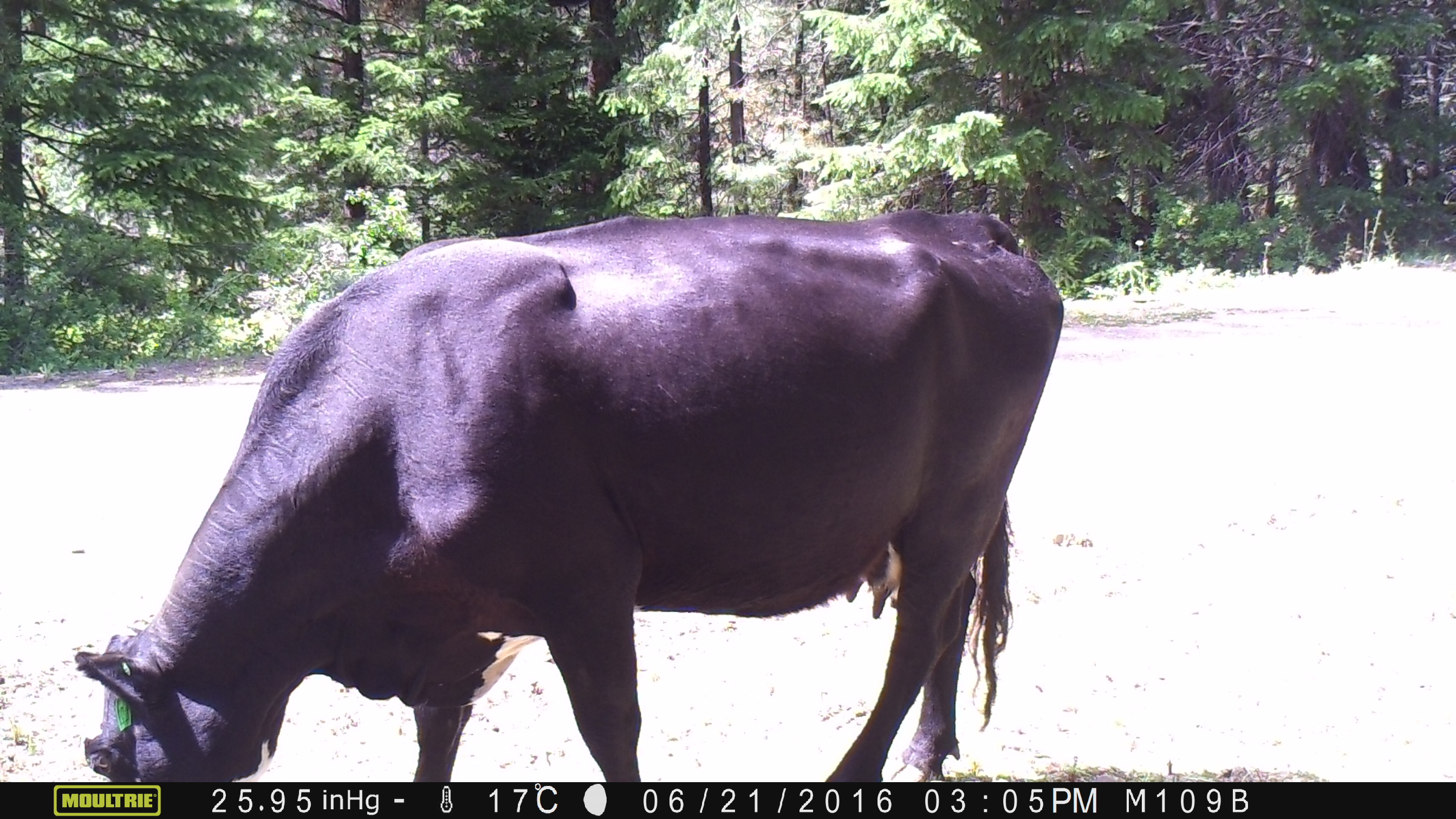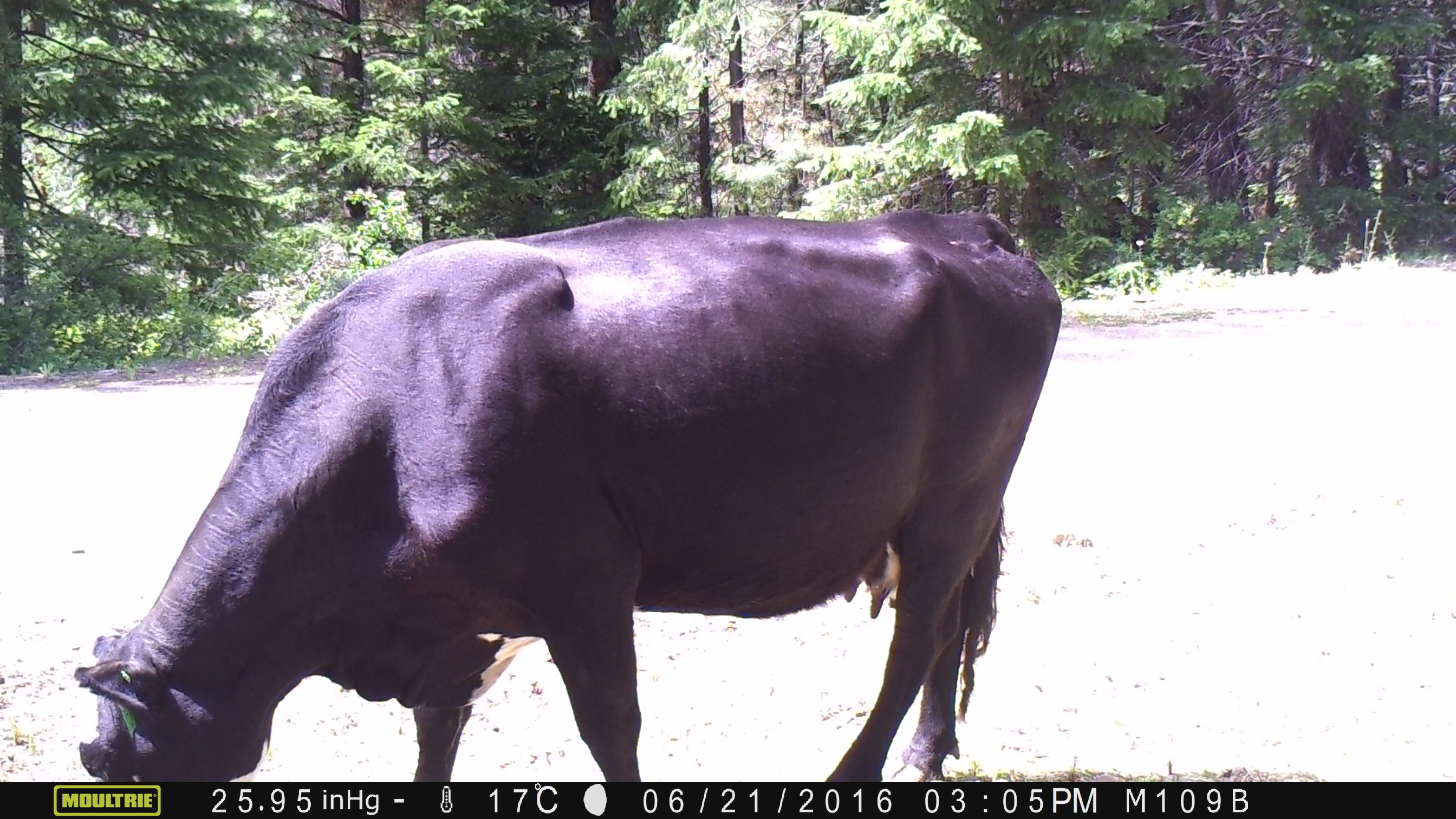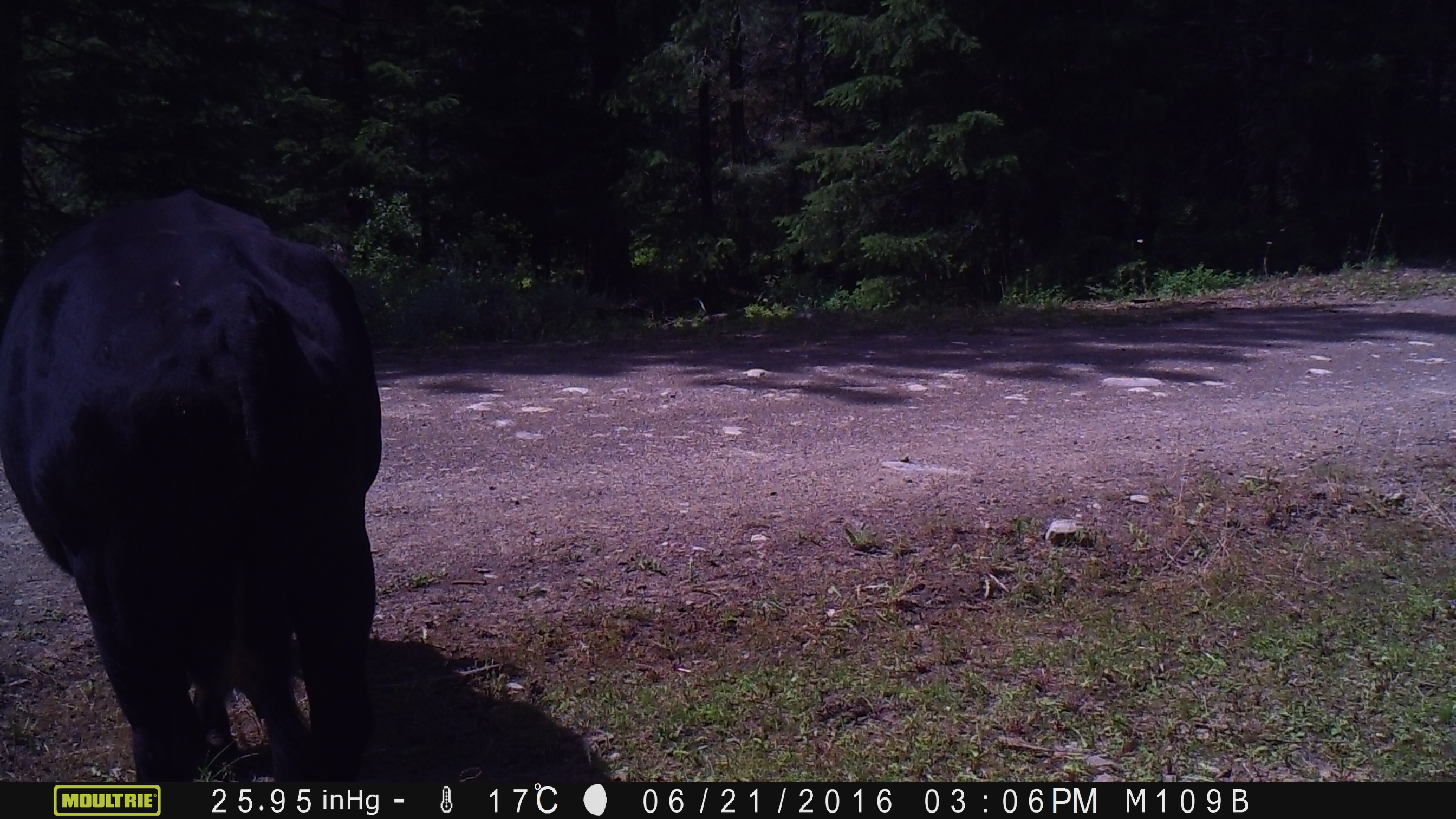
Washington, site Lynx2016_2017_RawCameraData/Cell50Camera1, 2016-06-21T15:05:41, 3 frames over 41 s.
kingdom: Animalia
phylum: Chordata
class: Mammalia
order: Artiodactyla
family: Bovidae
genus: Bos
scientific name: Bos taurus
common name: domestic cattle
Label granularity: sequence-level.